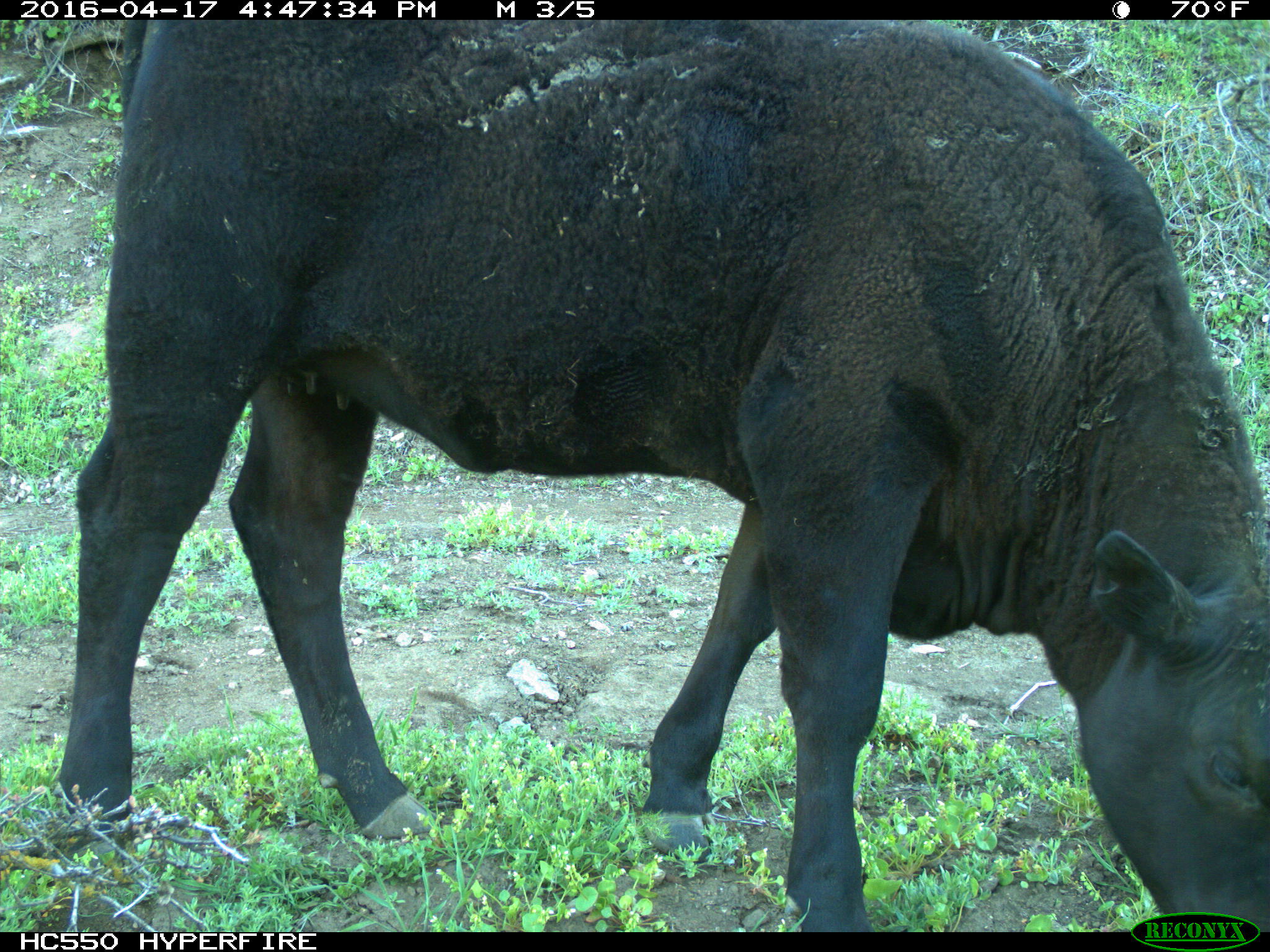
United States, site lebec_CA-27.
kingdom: Animalia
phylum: Chordata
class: Mammalia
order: Artiodactyla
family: Bovidae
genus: Bos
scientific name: Bos taurus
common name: domestic cow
Bos taurus (domestic cow).